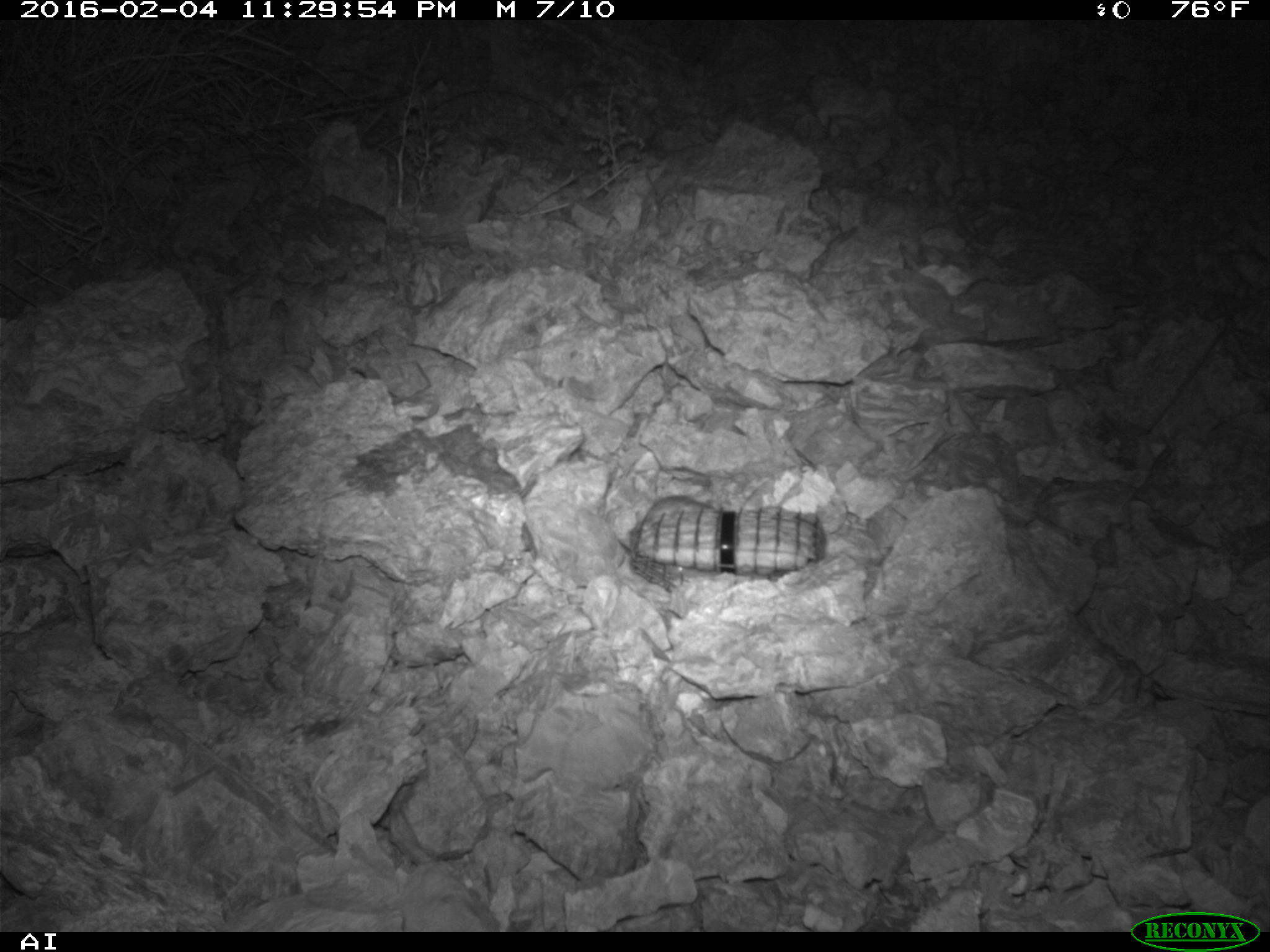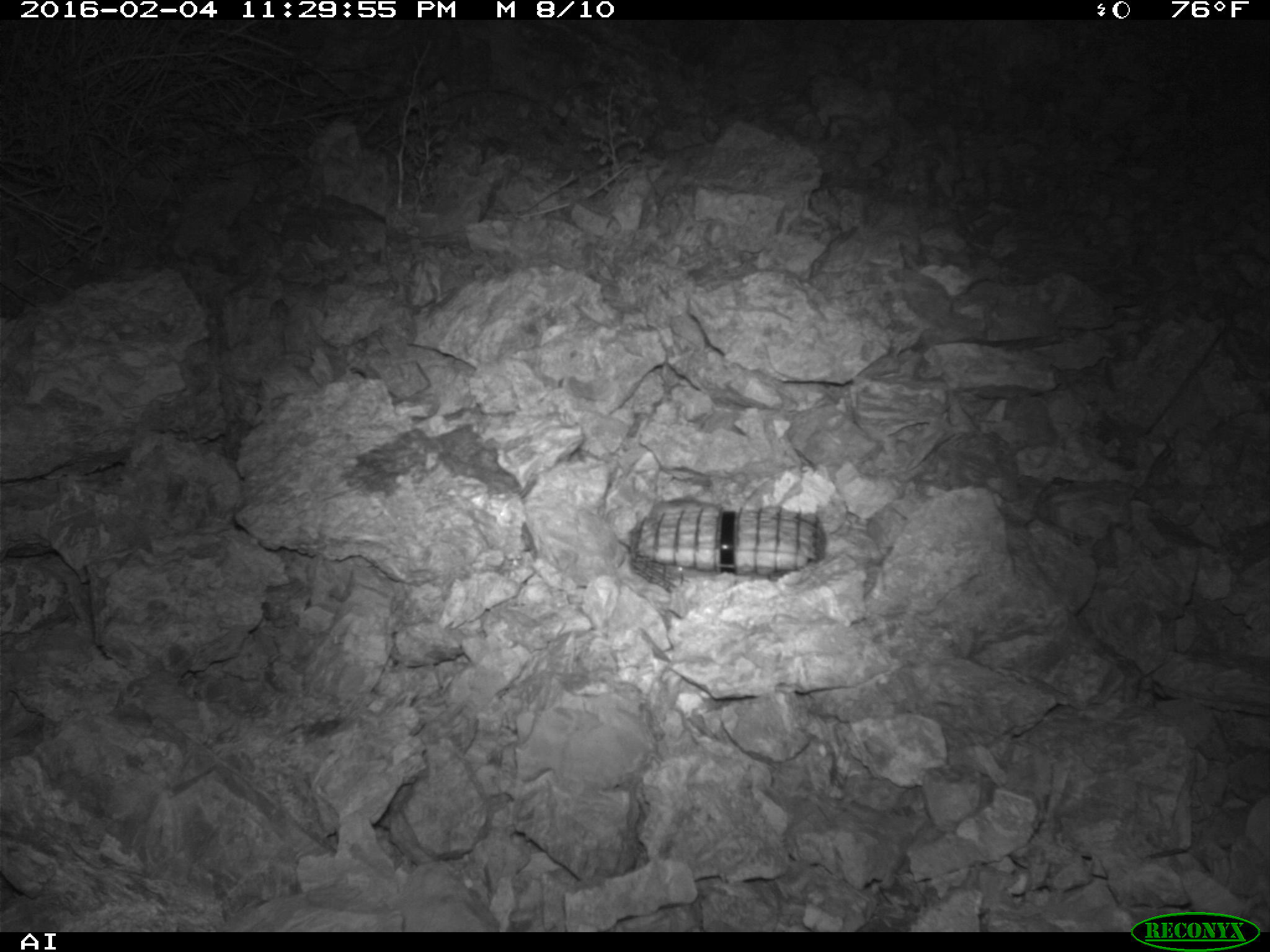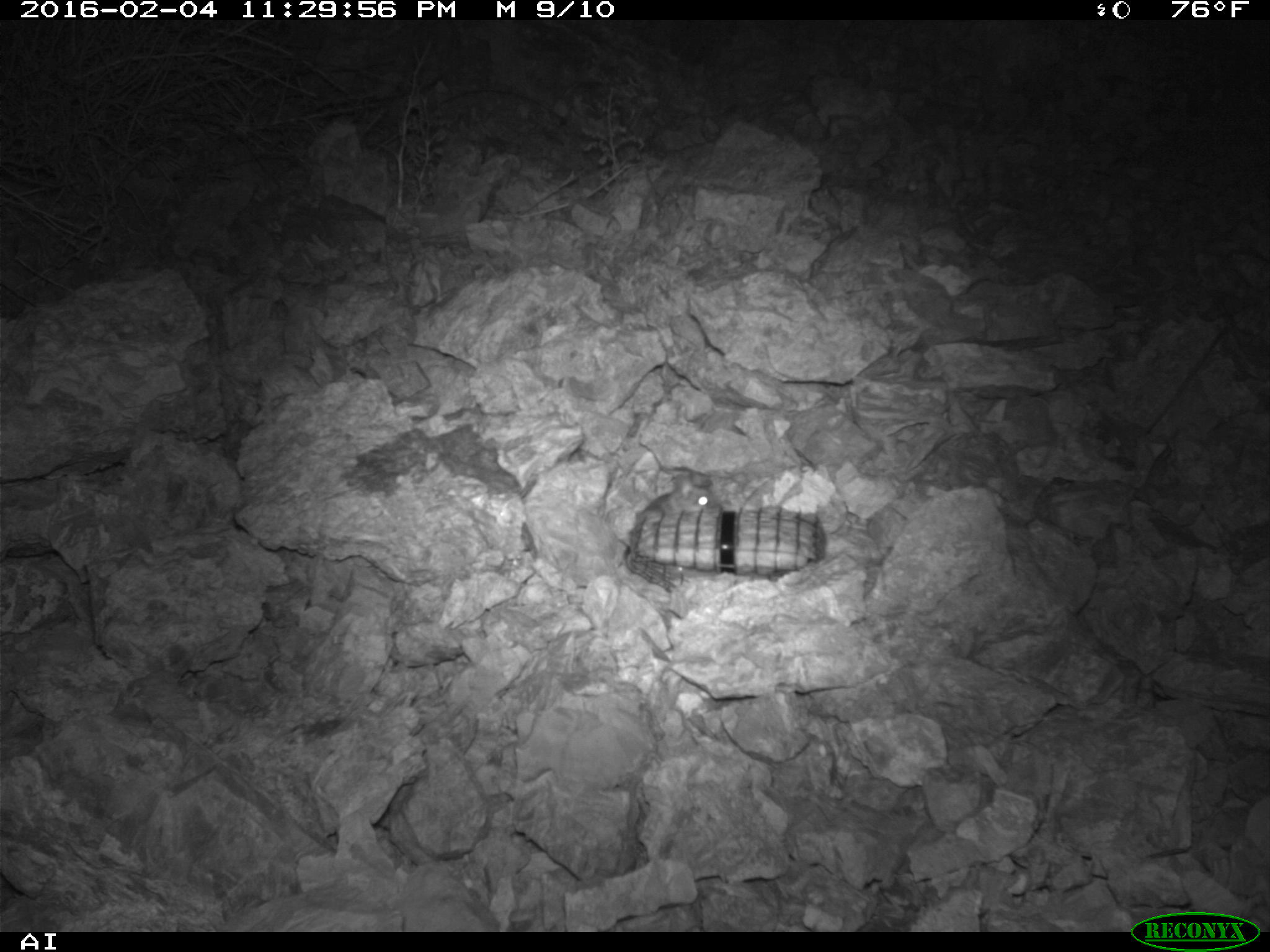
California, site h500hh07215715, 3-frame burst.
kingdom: Animalia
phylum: Chordata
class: Mammalia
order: Rodentia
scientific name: Rodentia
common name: rodent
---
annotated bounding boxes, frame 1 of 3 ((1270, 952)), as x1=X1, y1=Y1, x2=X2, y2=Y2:
rodent: x1=646, y1=495, x2=711, y2=519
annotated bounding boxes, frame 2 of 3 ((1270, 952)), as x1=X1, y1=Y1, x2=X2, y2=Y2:
rodent: x1=651, y1=497, x2=714, y2=519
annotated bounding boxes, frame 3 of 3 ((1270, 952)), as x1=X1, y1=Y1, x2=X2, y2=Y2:
rodent: x1=640, y1=472, x2=719, y2=511